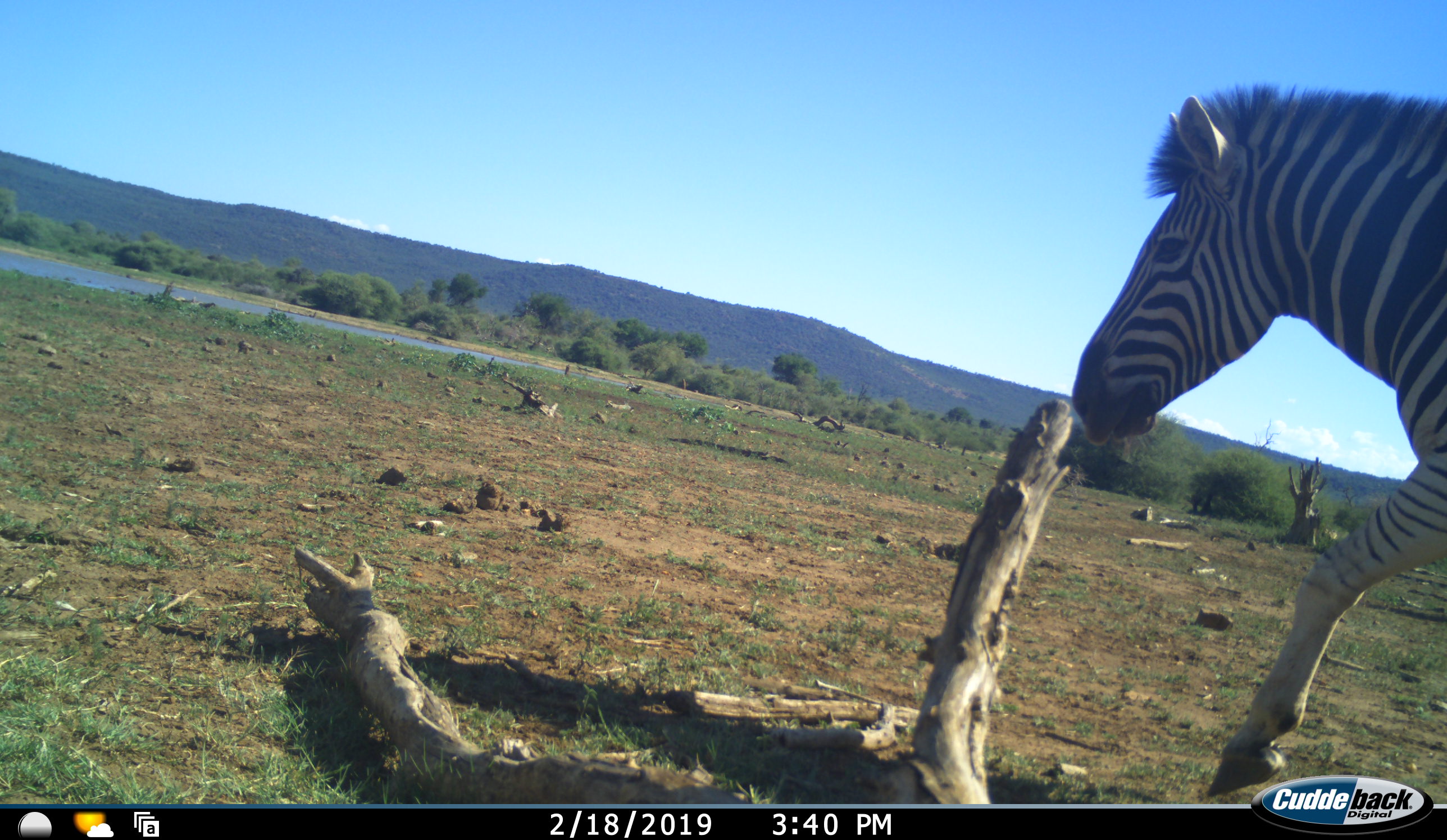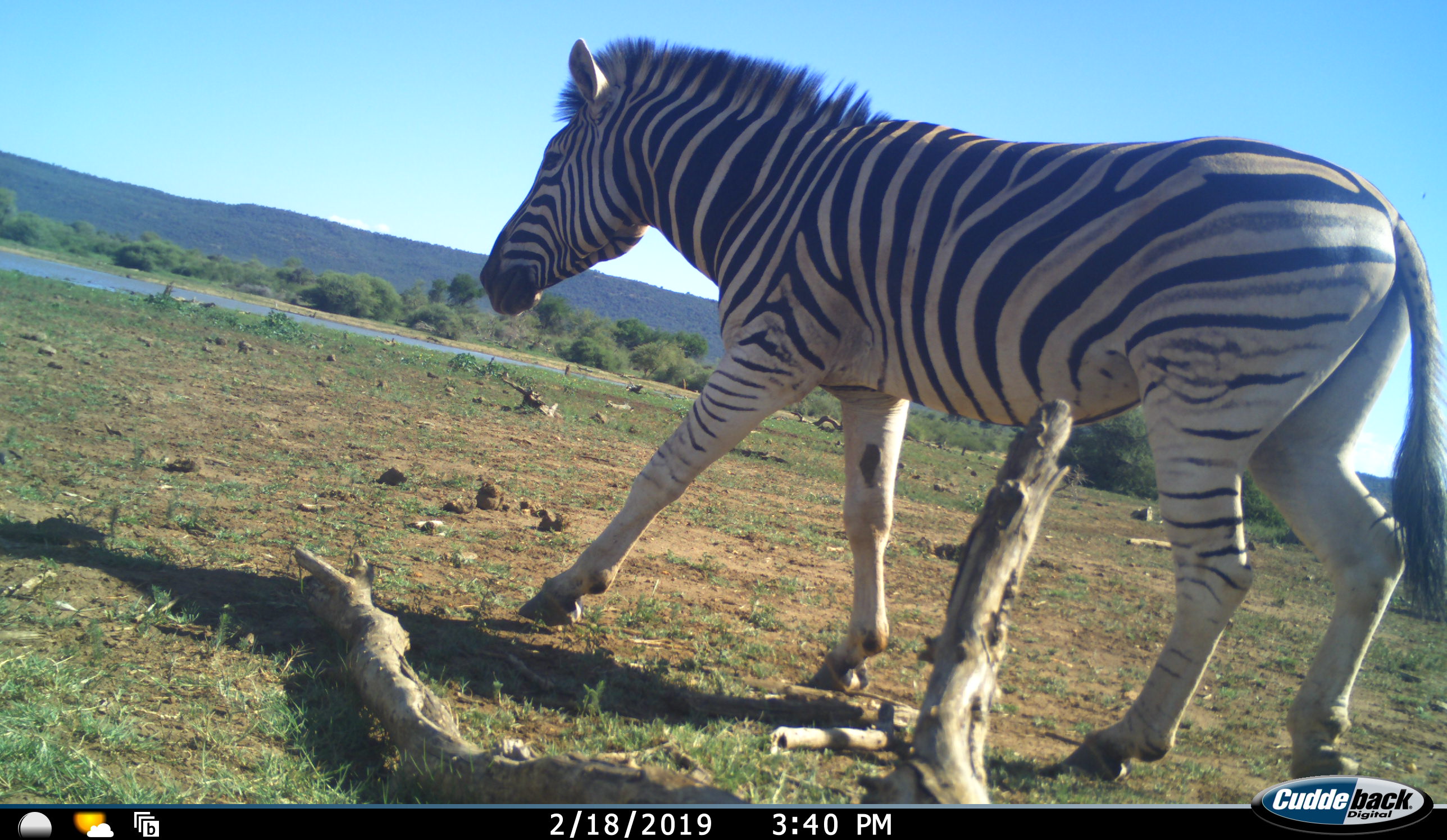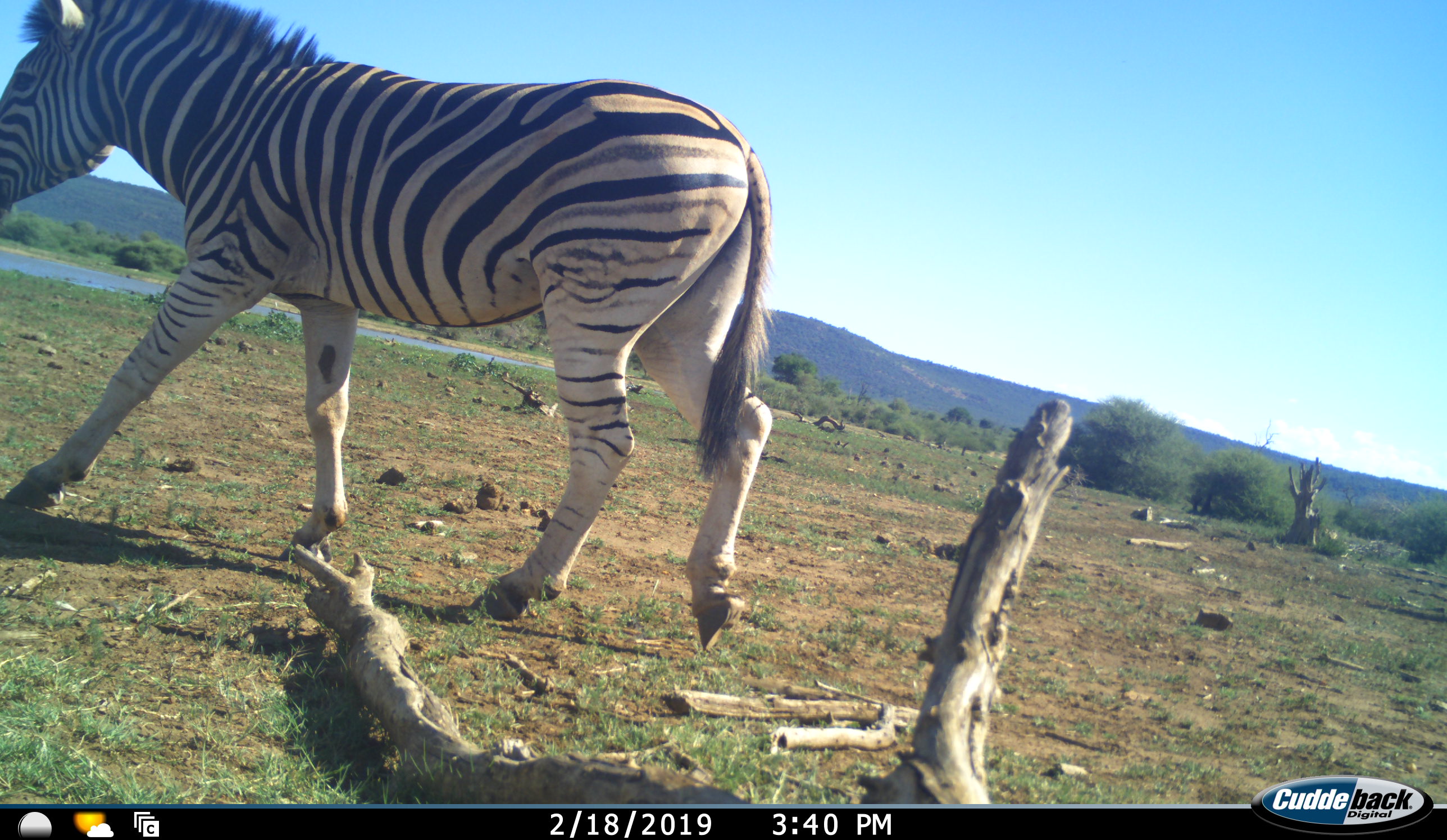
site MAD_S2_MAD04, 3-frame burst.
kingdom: Animalia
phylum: Chordata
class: Mammalia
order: Perissodactyla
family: Equidae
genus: Equus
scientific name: Equus quagga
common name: plains zebra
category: zebraplains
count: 1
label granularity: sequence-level